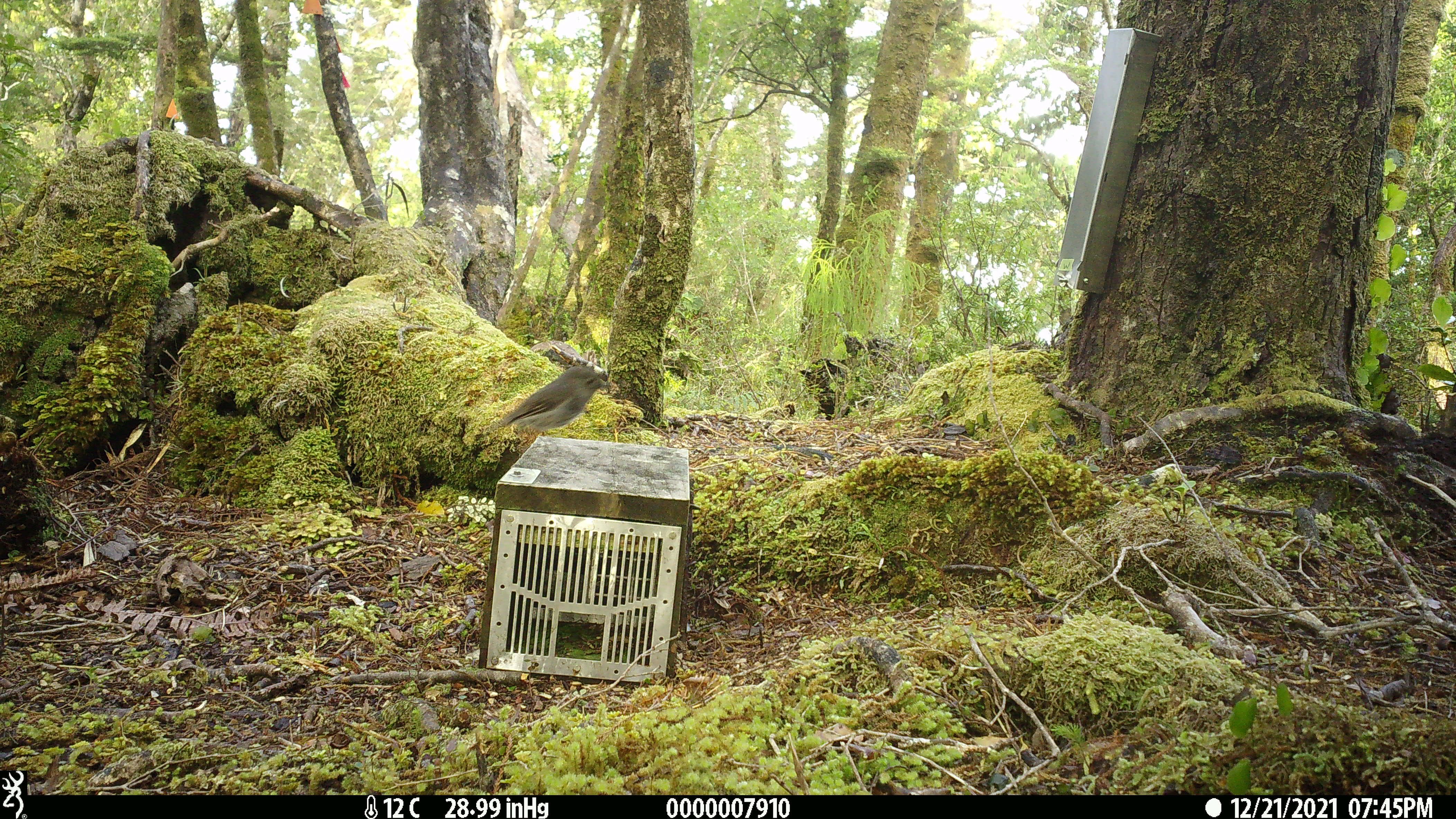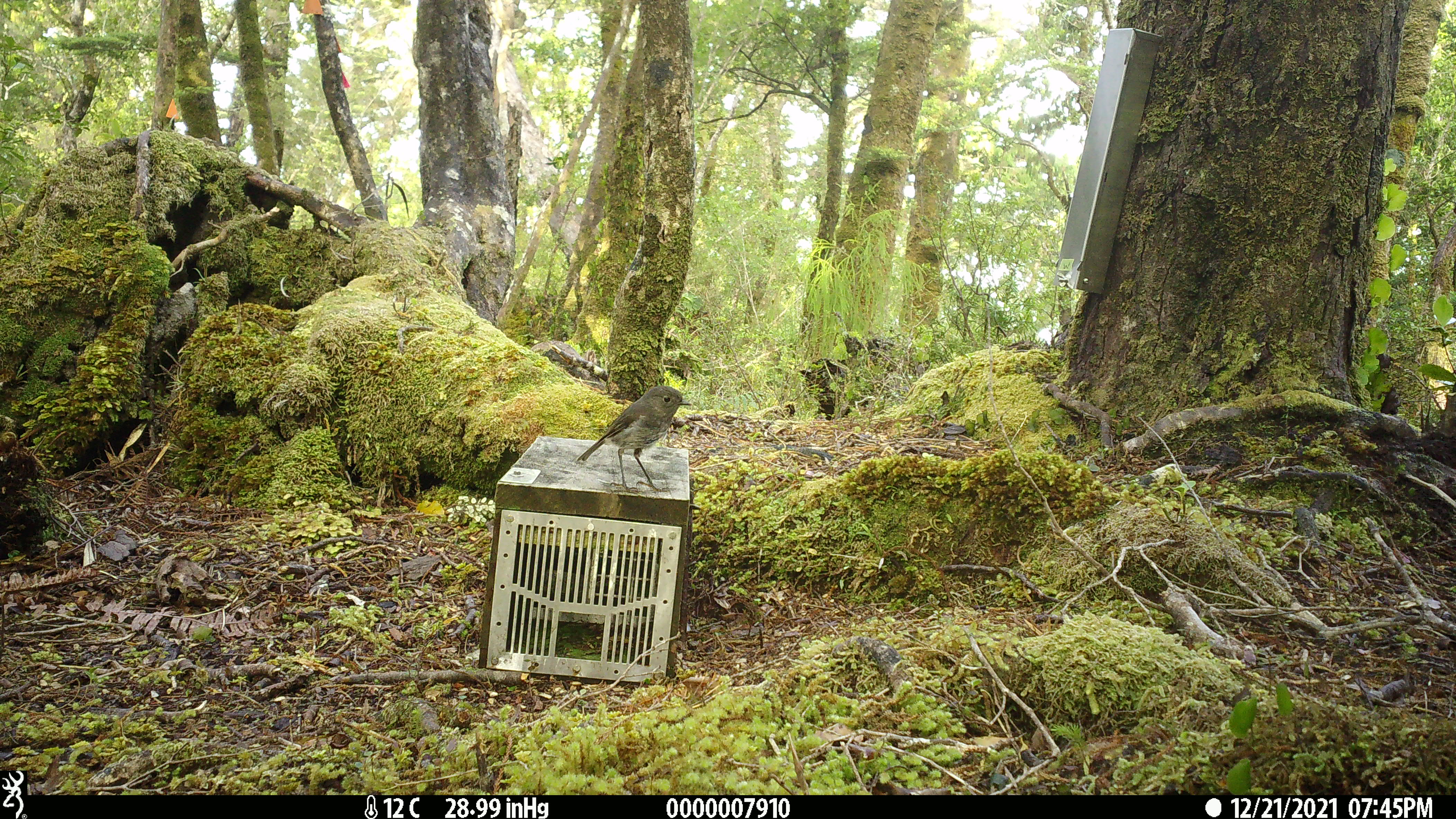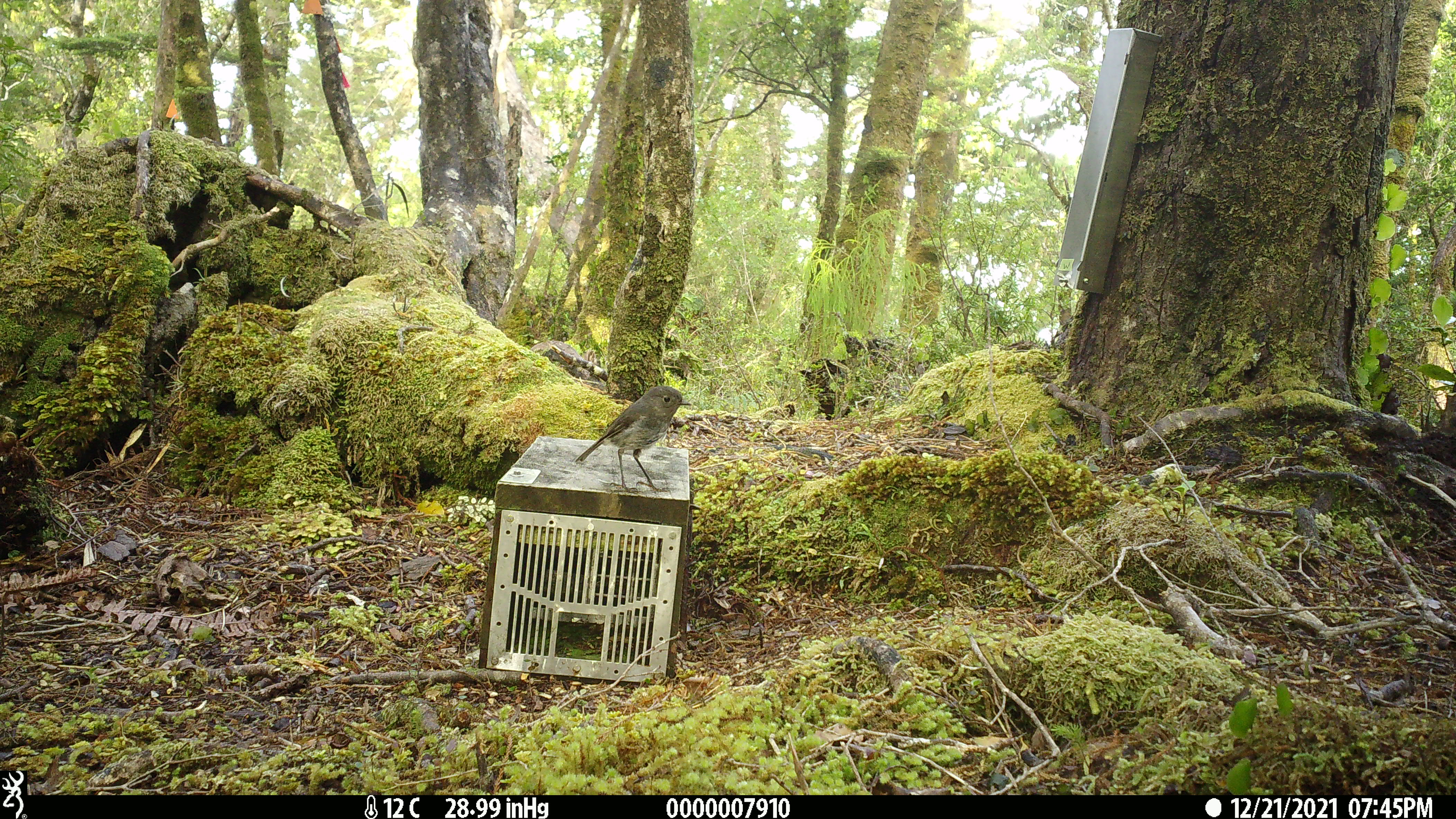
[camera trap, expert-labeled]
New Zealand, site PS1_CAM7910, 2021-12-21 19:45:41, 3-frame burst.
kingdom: Animalia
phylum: Chordata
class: Aves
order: Passeriformes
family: Petroicidae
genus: Petroica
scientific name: Petroica australis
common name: new zealand robin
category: robin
Robin (new zealand robin) (Petroica australis).